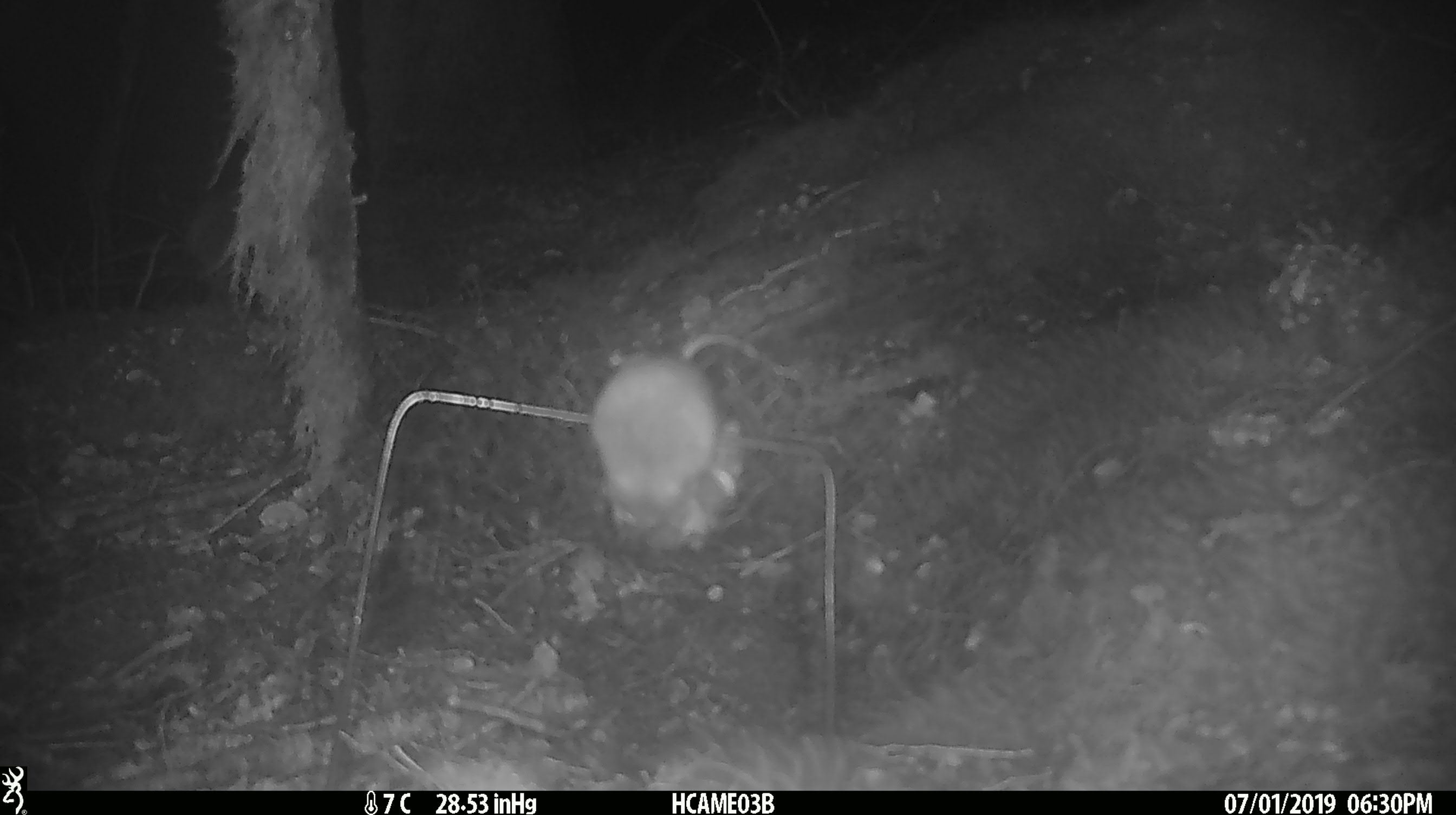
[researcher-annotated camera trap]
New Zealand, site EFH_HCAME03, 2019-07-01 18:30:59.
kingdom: Animalia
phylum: Chordata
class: Mammalia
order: Rodentia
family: Muridae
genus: Mus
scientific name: Mus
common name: mouse